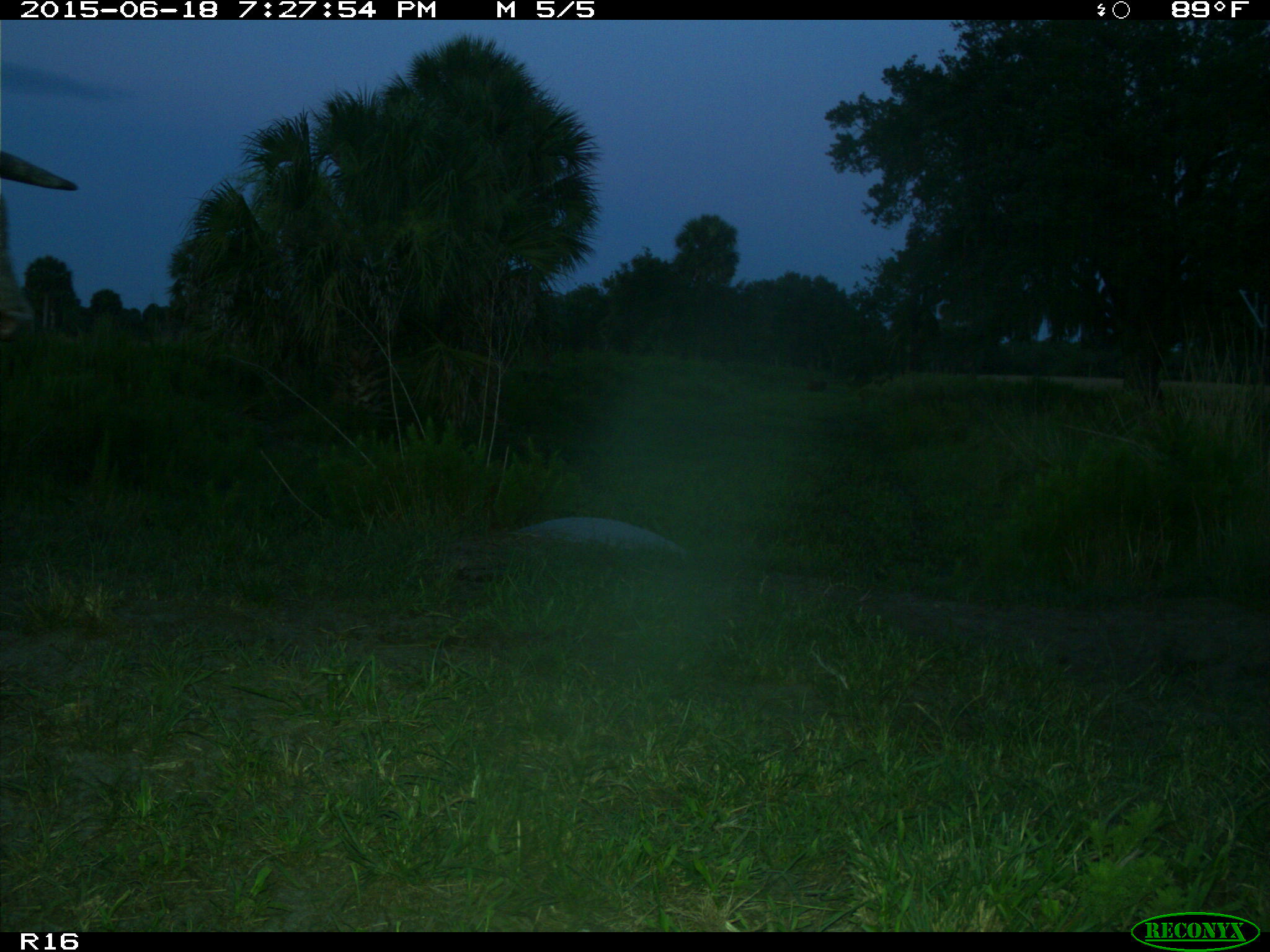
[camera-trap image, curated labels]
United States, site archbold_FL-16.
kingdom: Animalia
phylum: Chordata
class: Mammalia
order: Artiodactyla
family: Bovidae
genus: Bos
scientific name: Bos taurus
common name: domestic cow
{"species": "Bos taurus (domestic cow)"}